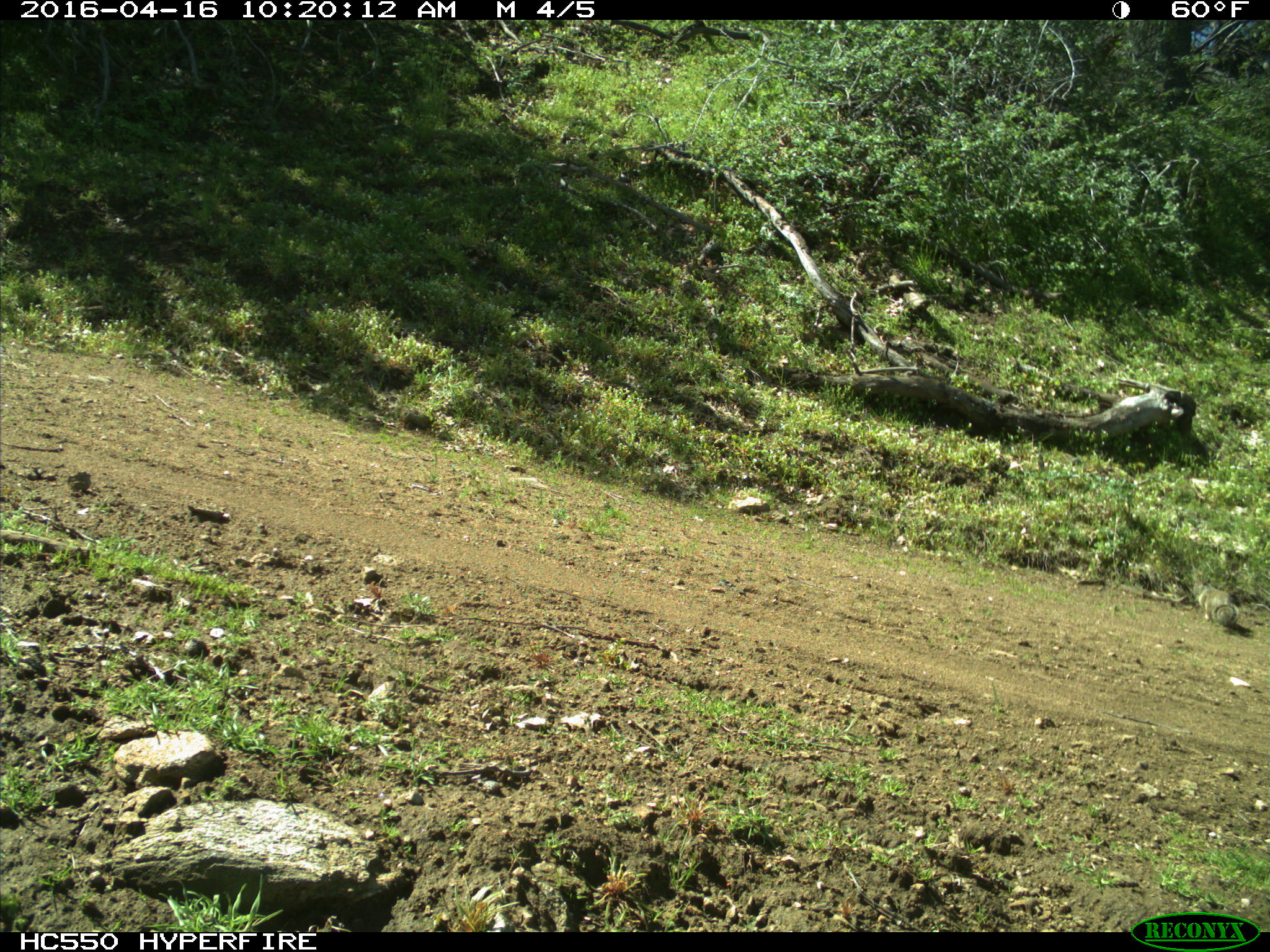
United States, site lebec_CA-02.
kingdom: Animalia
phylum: Chordata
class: Mammalia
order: Rodentia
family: Sciuridae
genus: Otospermophilus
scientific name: Otospermophilus beecheyi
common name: california ground squirrel